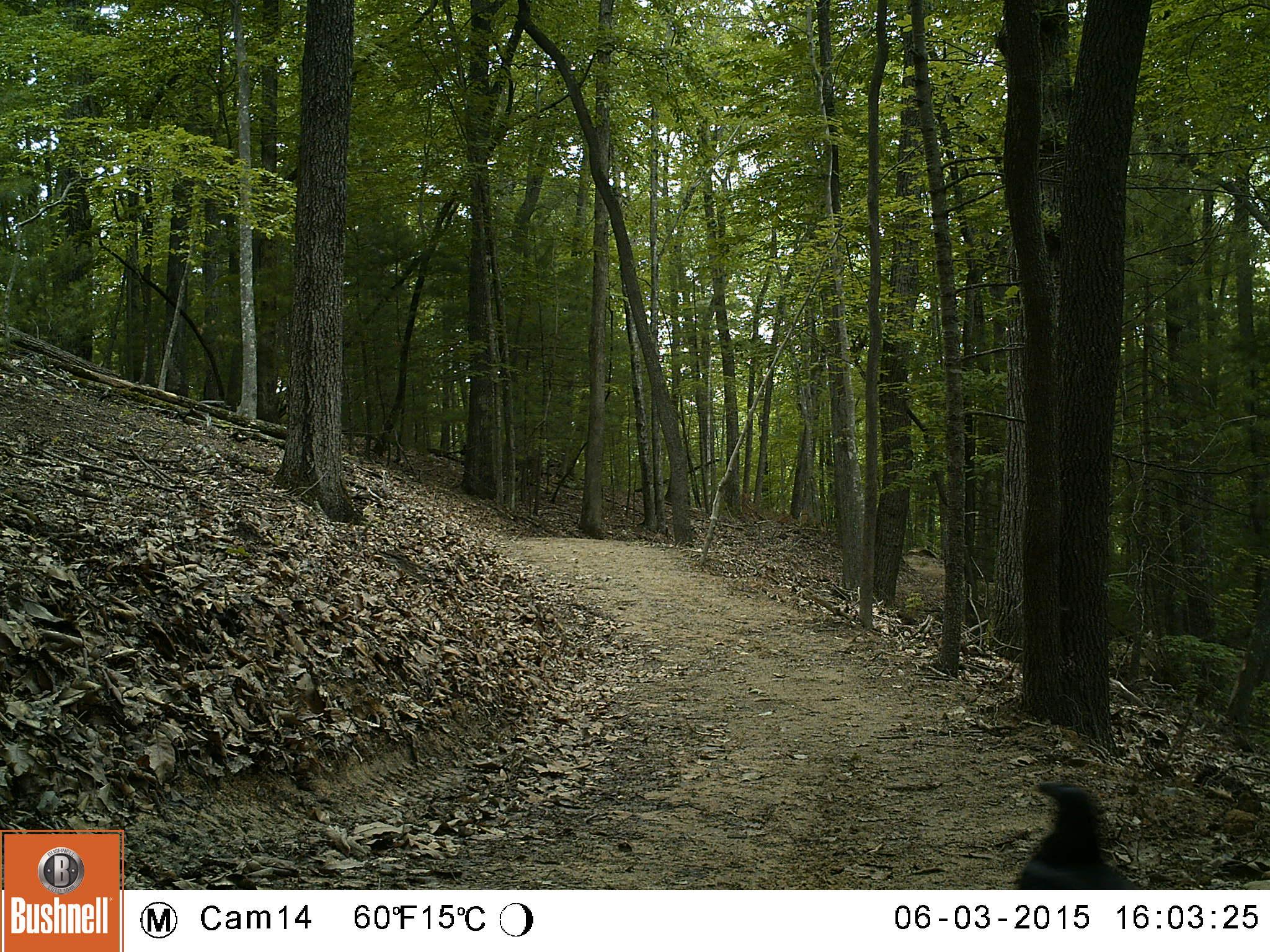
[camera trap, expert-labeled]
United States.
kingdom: Animalia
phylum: Chordata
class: Aves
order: Passeriformes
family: Corvidae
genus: Corvus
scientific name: Corvus brachyrhynchos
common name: american crow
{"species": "American Crow (Corvus brachyrhynchos)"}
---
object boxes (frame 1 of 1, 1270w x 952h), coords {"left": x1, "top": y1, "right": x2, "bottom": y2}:
American Crow: {"left": 1014, "top": 773, "right": 1146, "bottom": 887}